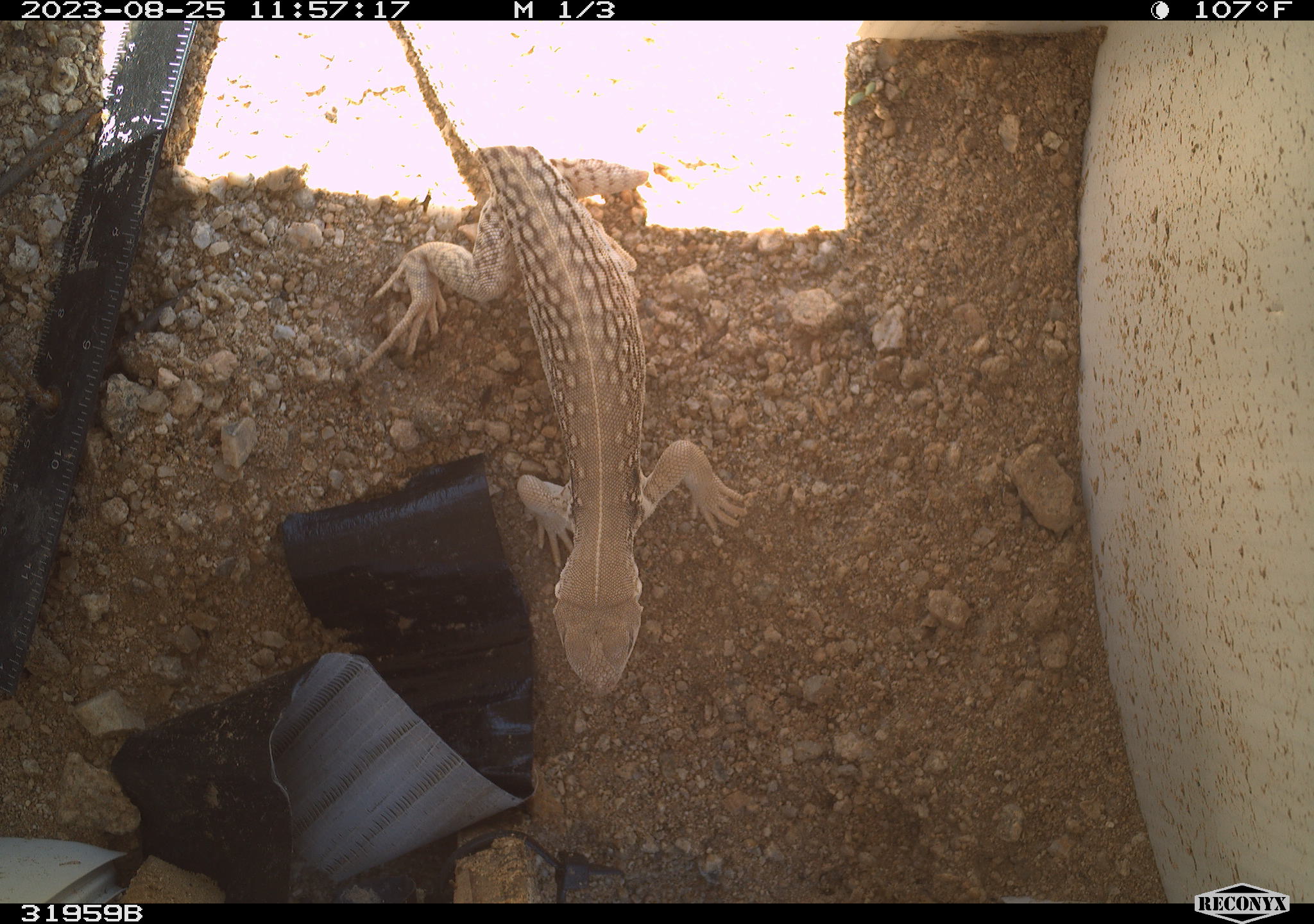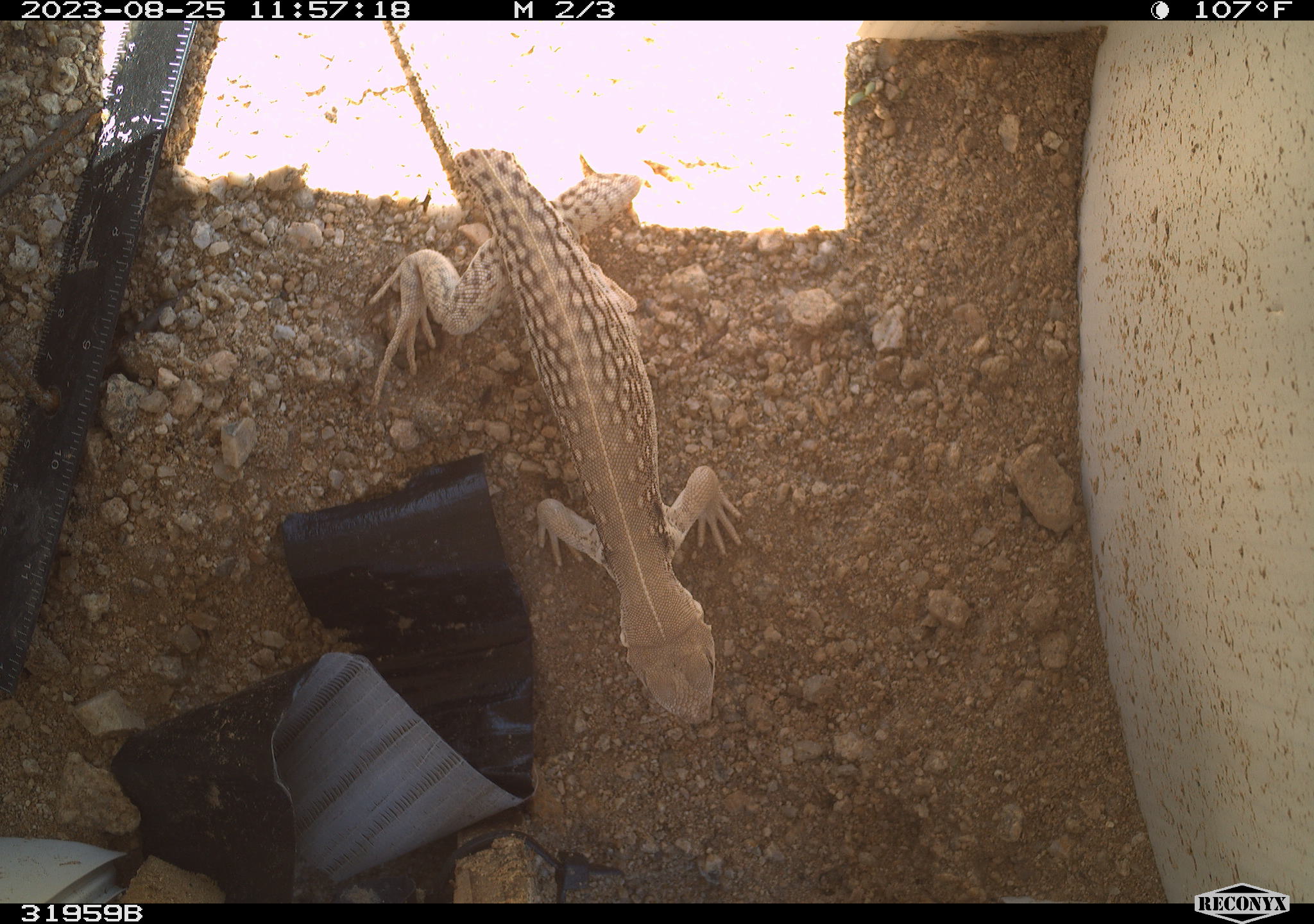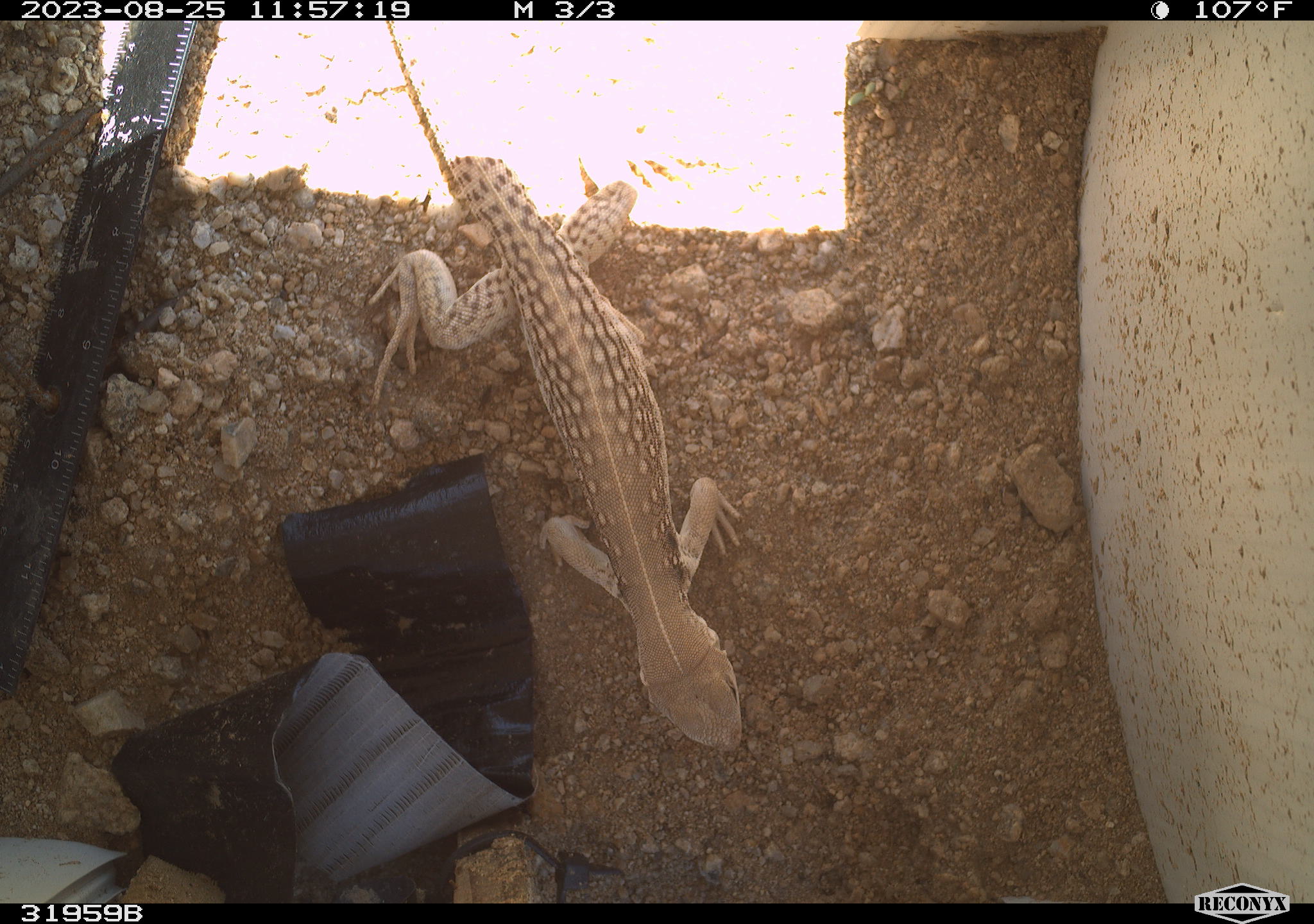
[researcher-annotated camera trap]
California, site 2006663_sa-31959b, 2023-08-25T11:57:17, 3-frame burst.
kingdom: Animalia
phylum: Chordata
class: Reptilia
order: Squamata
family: Iguanidae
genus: Dipsosaurus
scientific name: Dipsosaurus dorsalis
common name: common desert iguana